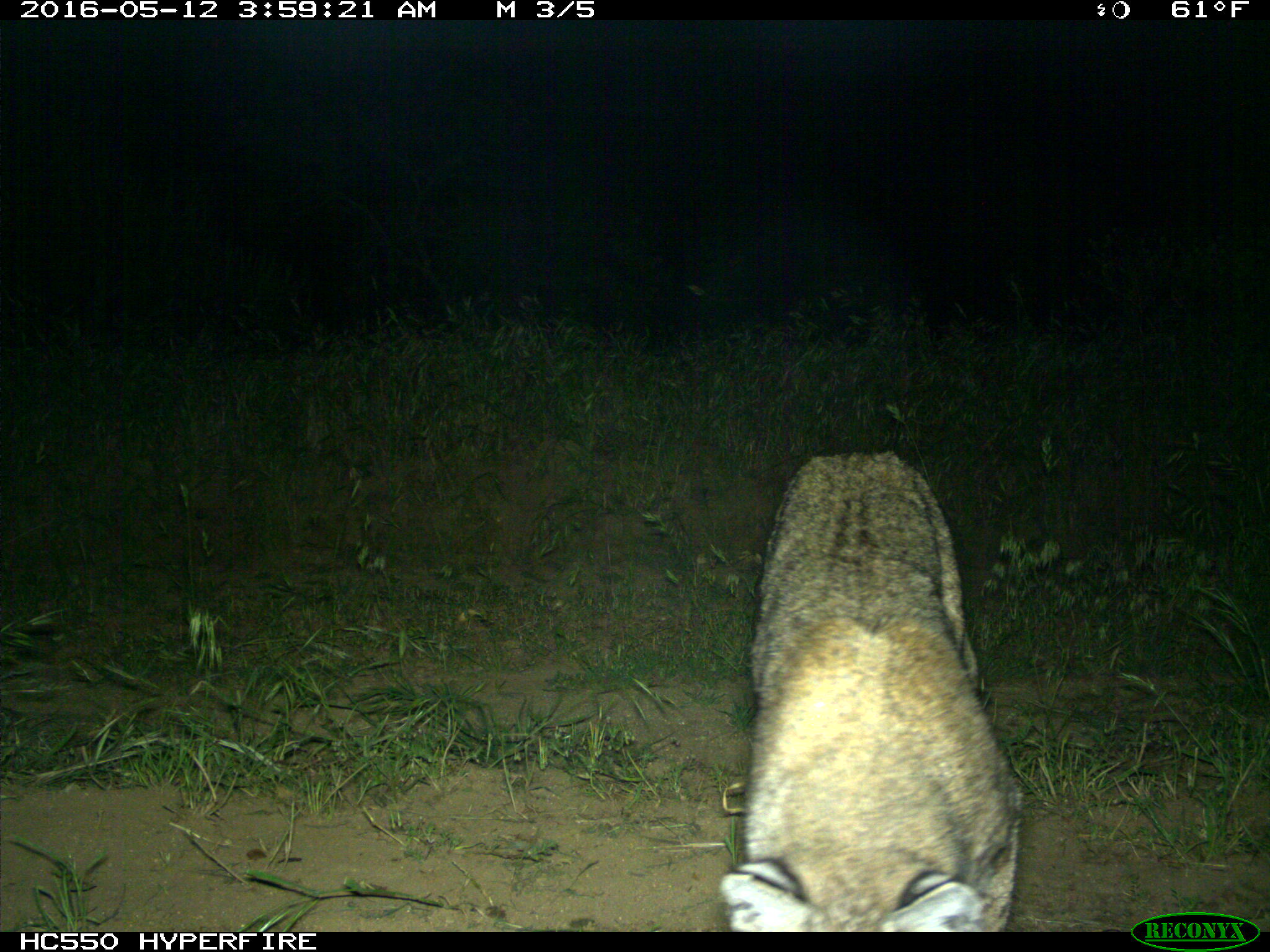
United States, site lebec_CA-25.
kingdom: Animalia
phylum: Chordata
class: Mammalia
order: Carnivora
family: Felidae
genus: Lynx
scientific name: Lynx rufus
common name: bobcat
Lynx rufus (bobcat).